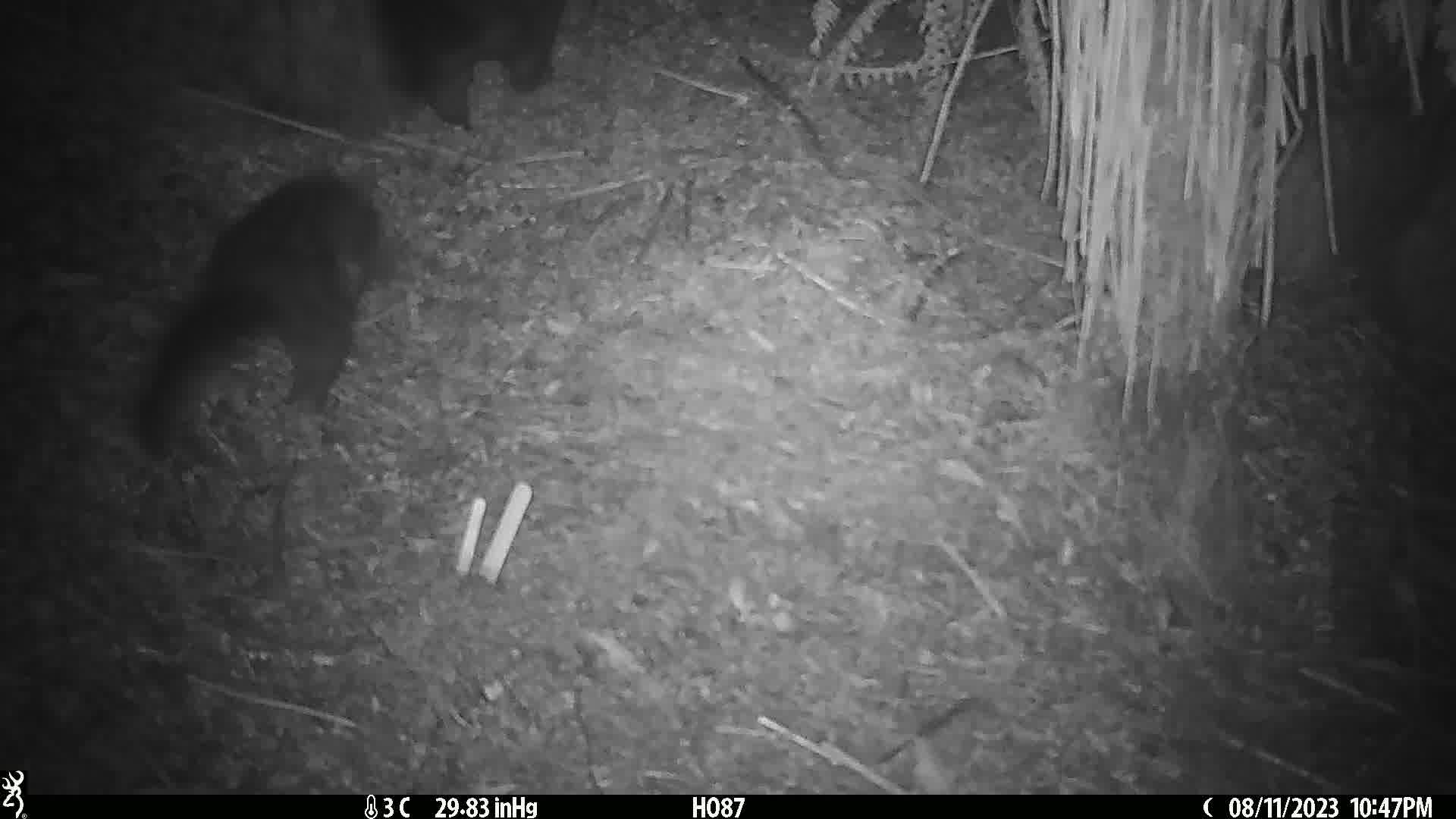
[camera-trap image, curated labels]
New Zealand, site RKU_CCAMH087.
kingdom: Animalia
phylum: Chordata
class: Mammalia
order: Diprotodontia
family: Phalangeridae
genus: Trichosurus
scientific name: Trichosurus vulpecula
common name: common brushtail possum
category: possum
Possum (common brushtail possum) (Trichosurus vulpecula).